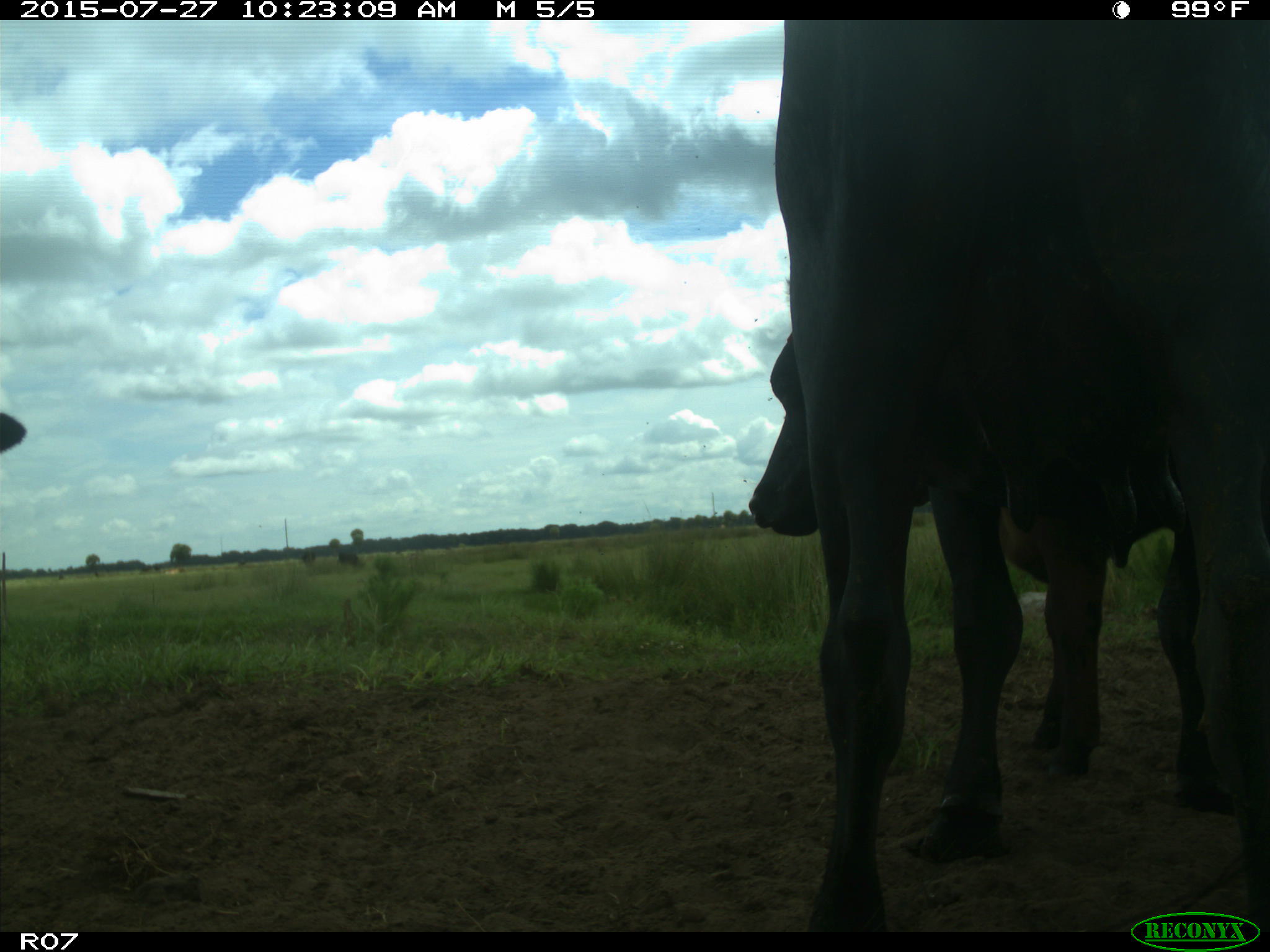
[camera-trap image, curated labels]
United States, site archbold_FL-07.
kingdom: Animalia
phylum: Chordata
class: Mammalia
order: Artiodactyla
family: Bovidae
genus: Bos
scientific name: Bos taurus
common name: domestic cow